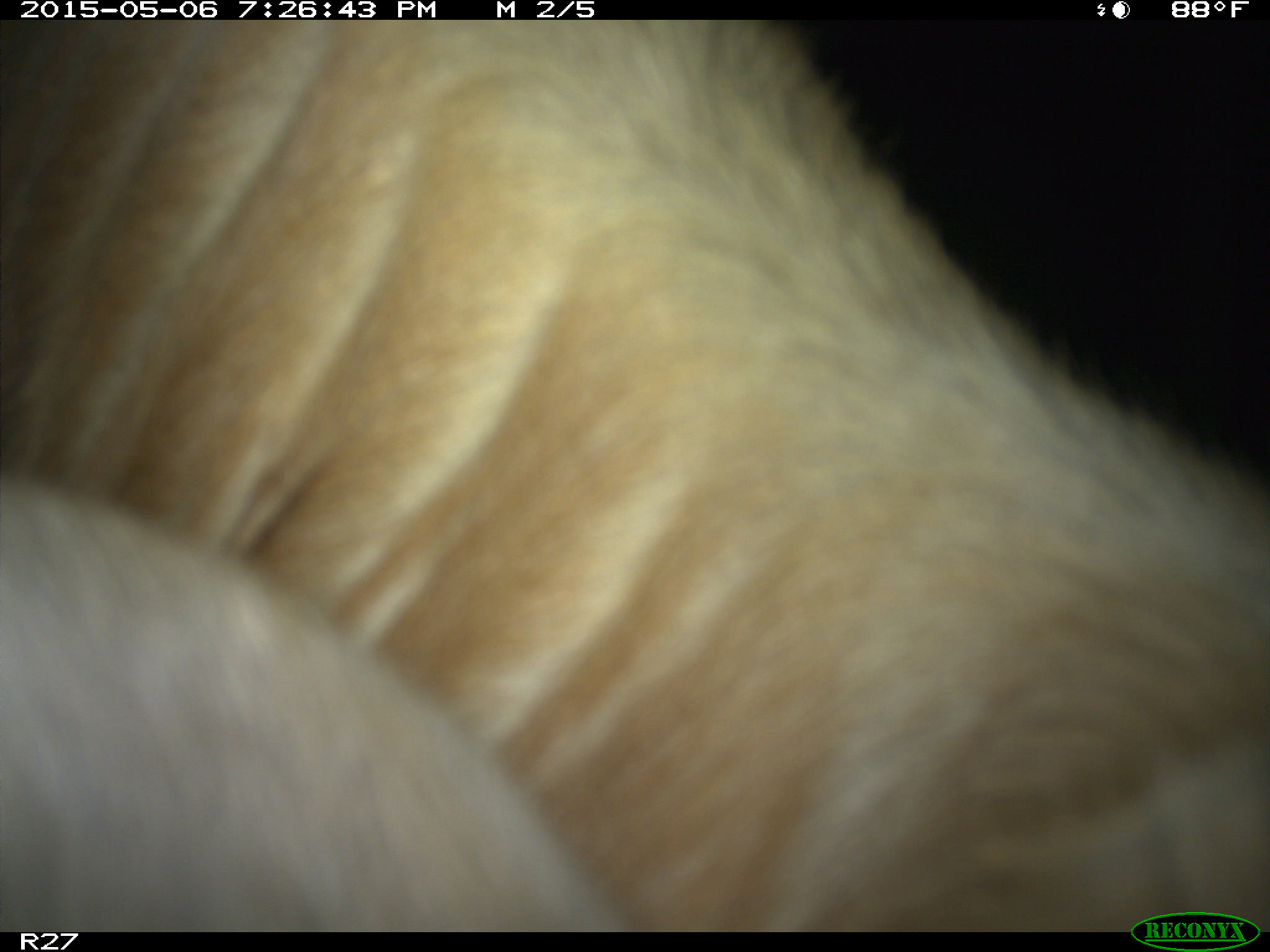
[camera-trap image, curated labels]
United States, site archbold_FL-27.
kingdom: Animalia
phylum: Chordata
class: Mammalia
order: Artiodactyla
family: Bovidae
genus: Bos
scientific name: Bos taurus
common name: domestic cow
Bos taurus (domestic cow).